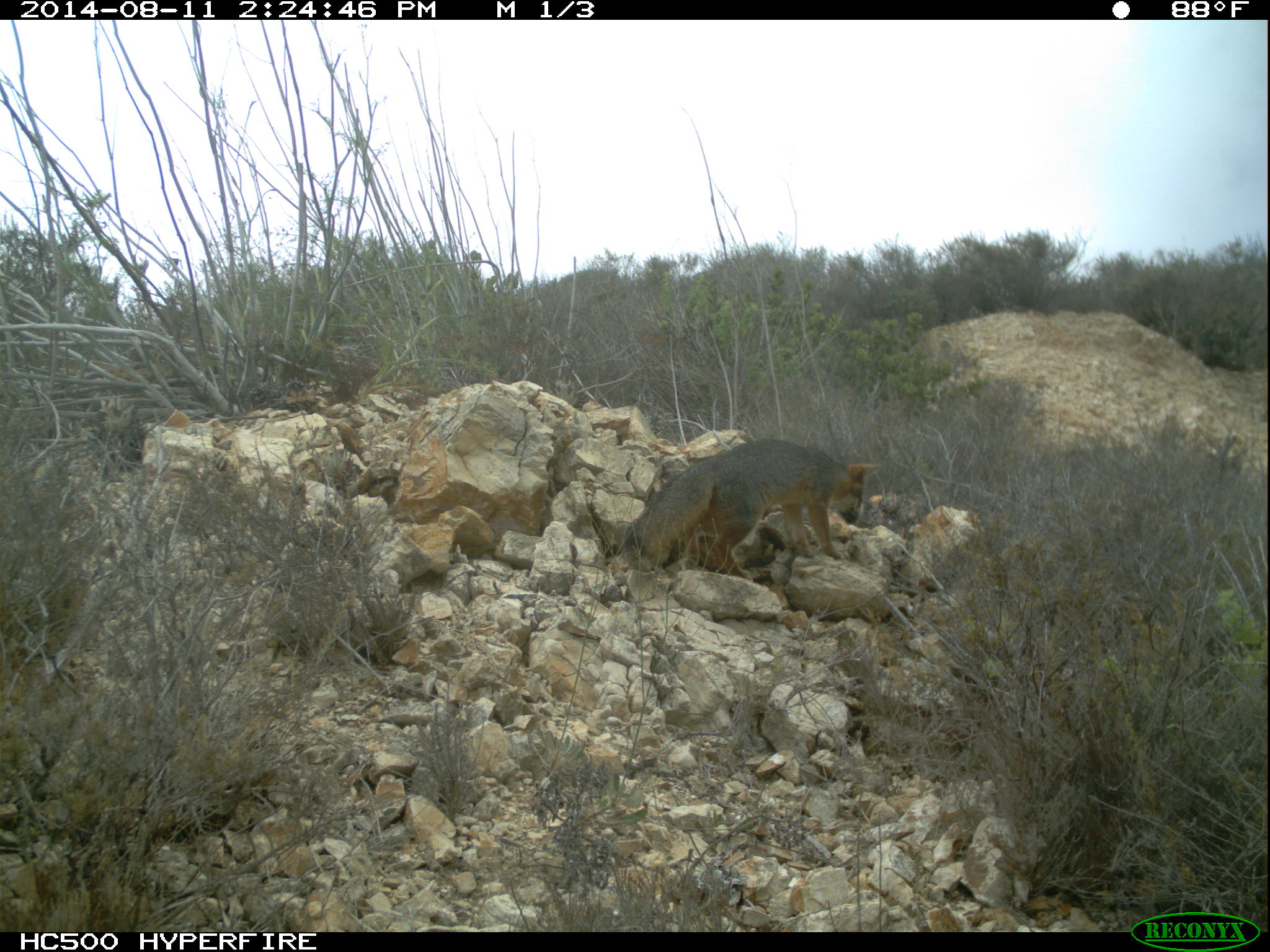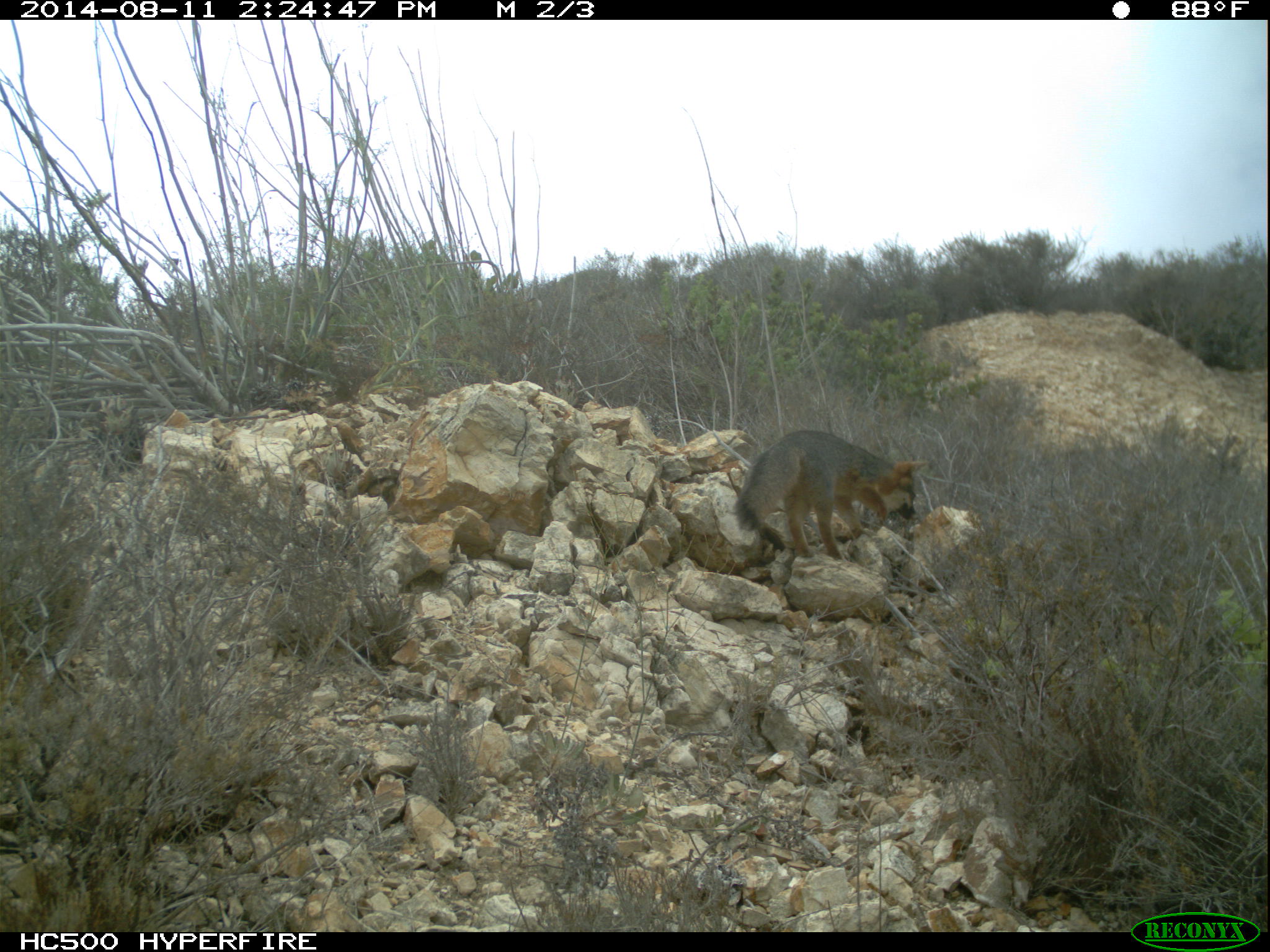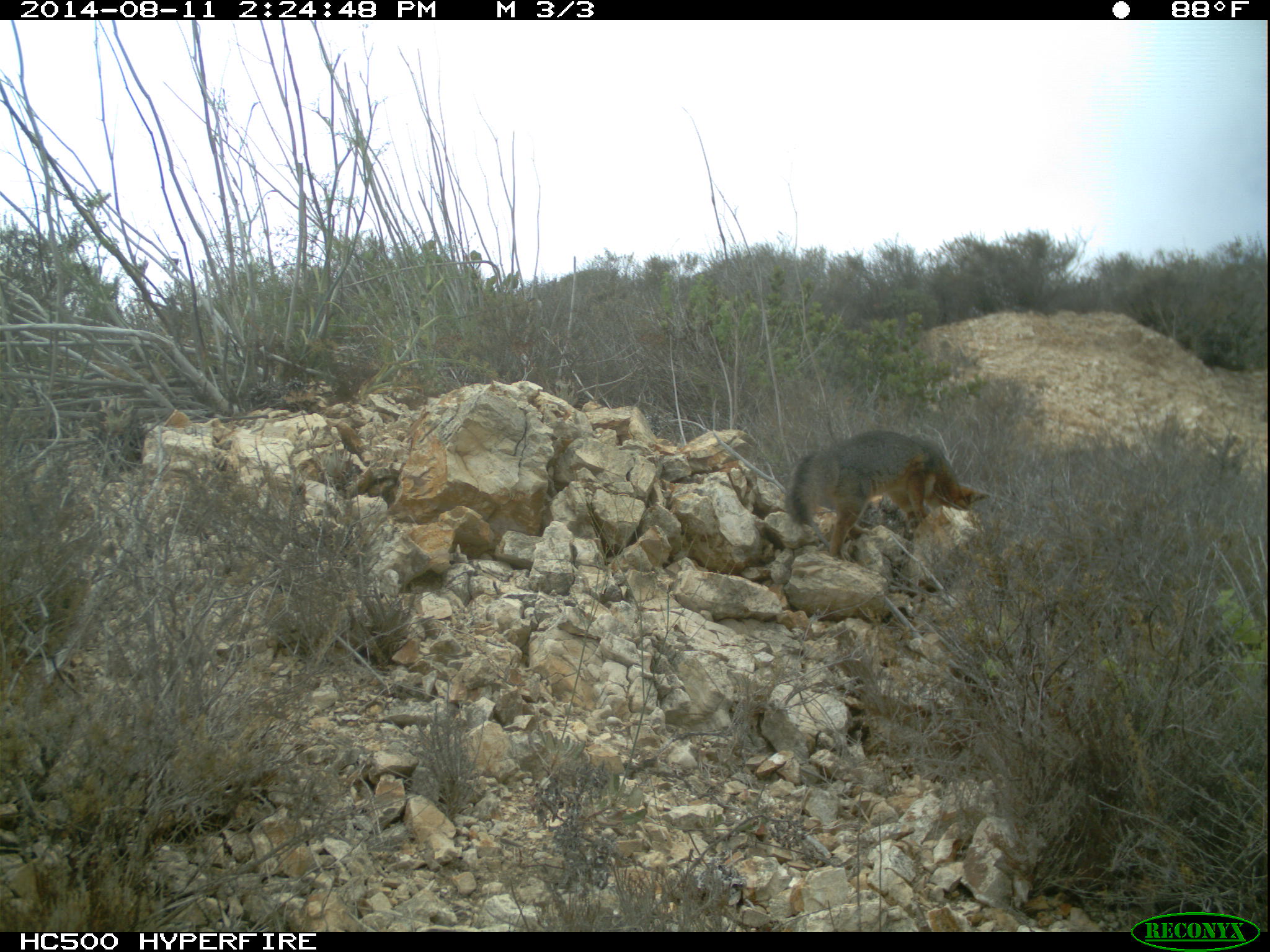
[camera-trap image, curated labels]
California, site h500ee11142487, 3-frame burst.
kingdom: Animalia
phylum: Chordata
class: Mammalia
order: Carnivora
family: Canidae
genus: Urocyon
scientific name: Urocyon littoralis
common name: island fox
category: fox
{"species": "fox (island fox) (Urocyon littoralis)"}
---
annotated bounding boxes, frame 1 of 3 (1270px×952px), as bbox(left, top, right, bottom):
fox: bbox(637, 438, 878, 581)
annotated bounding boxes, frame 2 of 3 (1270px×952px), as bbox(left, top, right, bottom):
fox: bbox(733, 429, 927, 560)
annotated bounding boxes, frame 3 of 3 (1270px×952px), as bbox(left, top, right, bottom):
fox: bbox(784, 429, 990, 557)